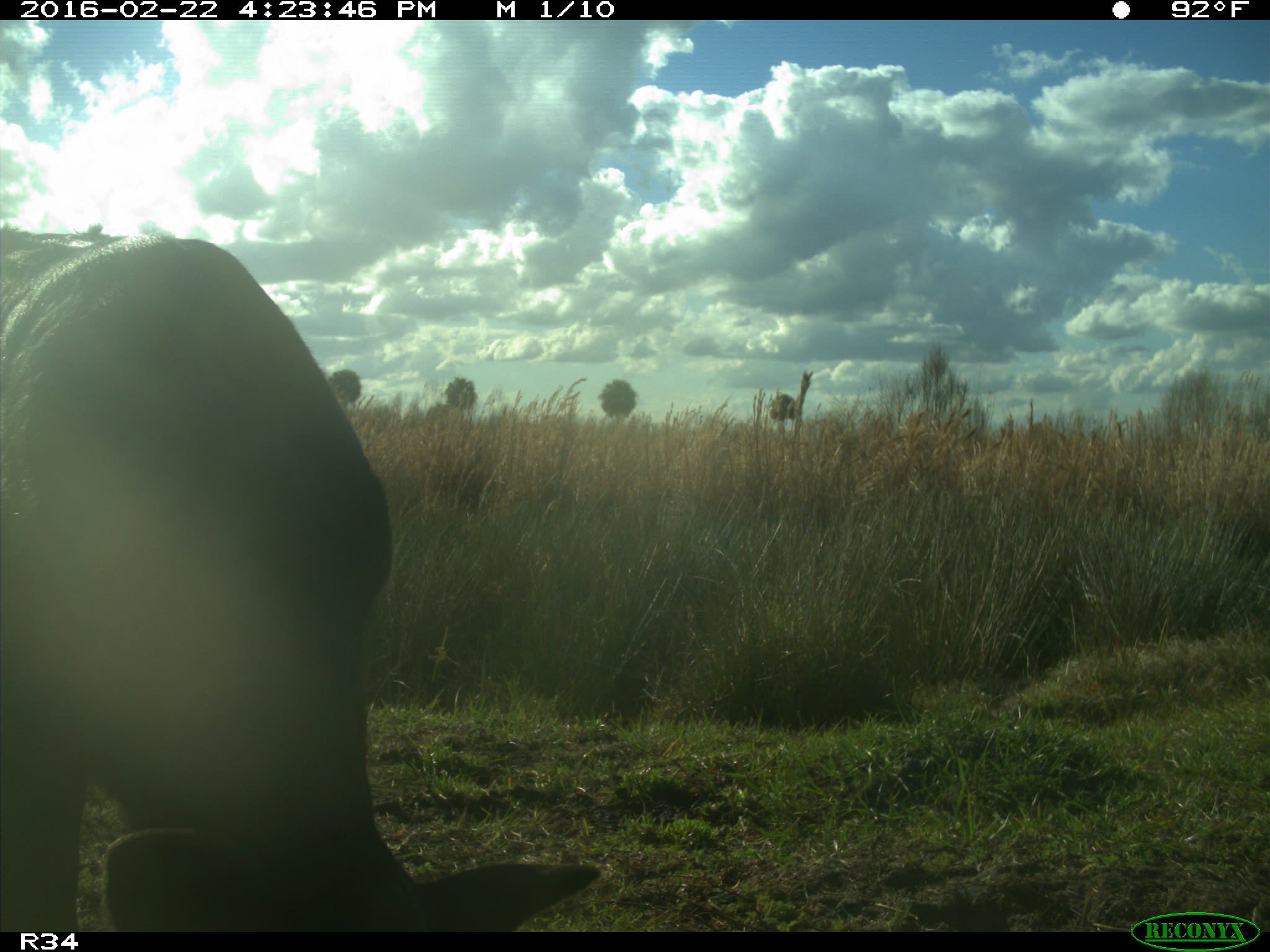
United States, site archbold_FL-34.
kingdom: Animalia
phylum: Chordata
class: Mammalia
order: Artiodactyla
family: Bovidae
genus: Bos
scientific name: Bos taurus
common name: domestic cow